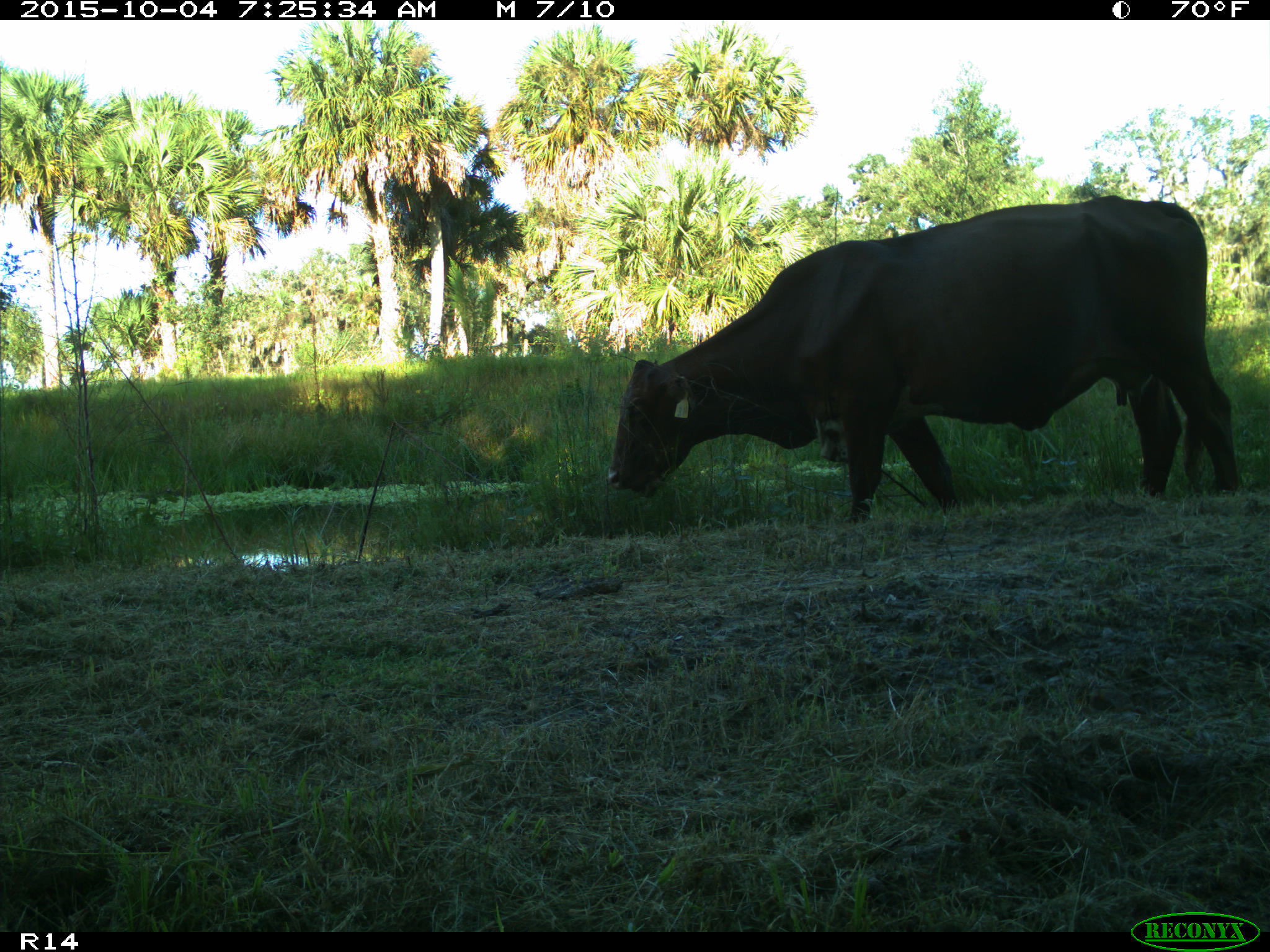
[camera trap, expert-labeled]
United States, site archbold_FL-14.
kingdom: Animalia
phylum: Chordata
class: Mammalia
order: Artiodactyla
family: Bovidae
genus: Bos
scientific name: Bos taurus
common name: domestic cow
Bos taurus (domestic cow).